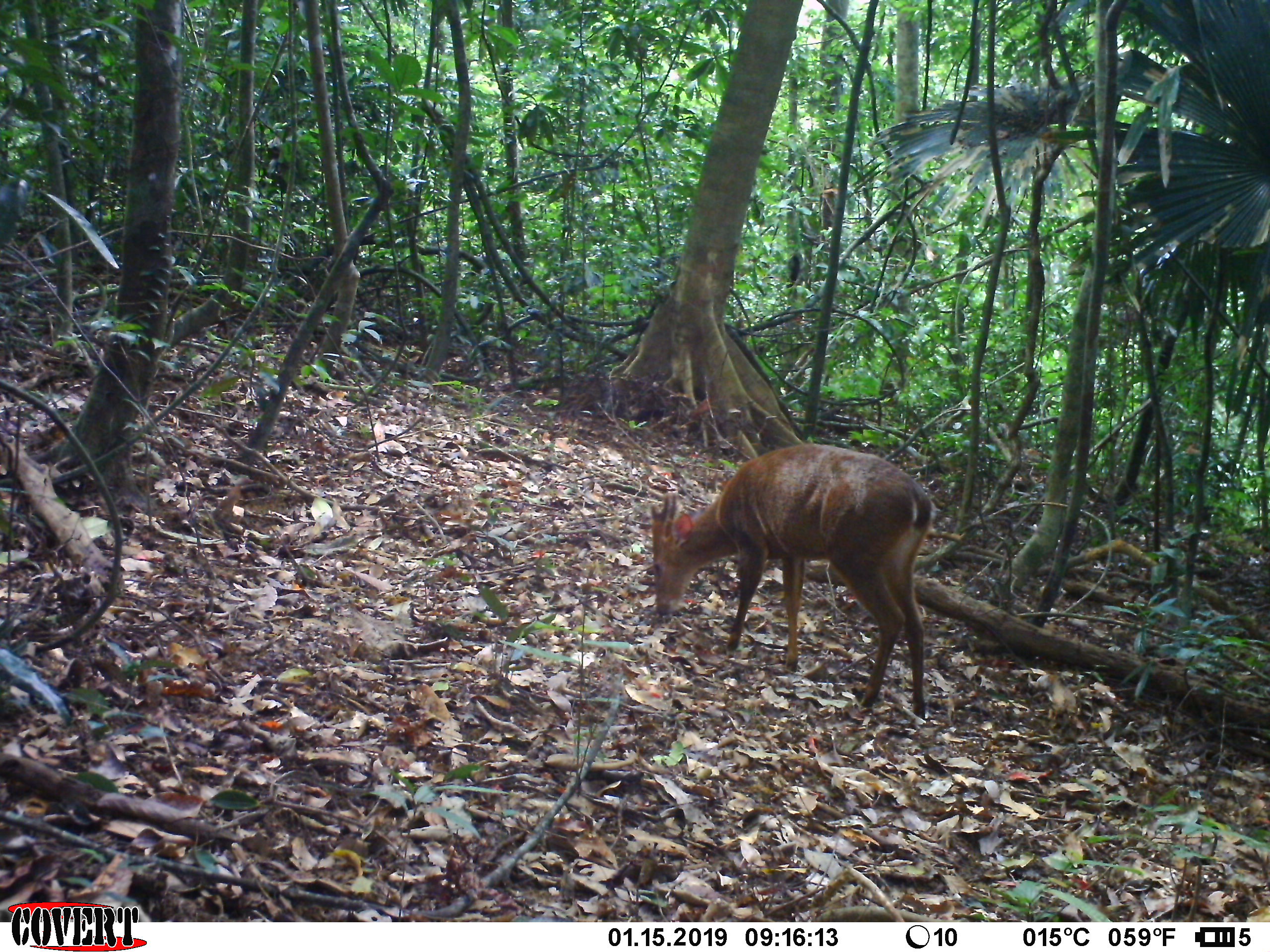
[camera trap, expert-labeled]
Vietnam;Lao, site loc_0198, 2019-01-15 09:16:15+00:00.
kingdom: Animalia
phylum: Chordata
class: Mammalia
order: Artiodactyla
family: Cervidae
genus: Muntiacus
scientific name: Muntiacus vuquangensis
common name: large-antlered muntjac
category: large antlered muntjac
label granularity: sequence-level